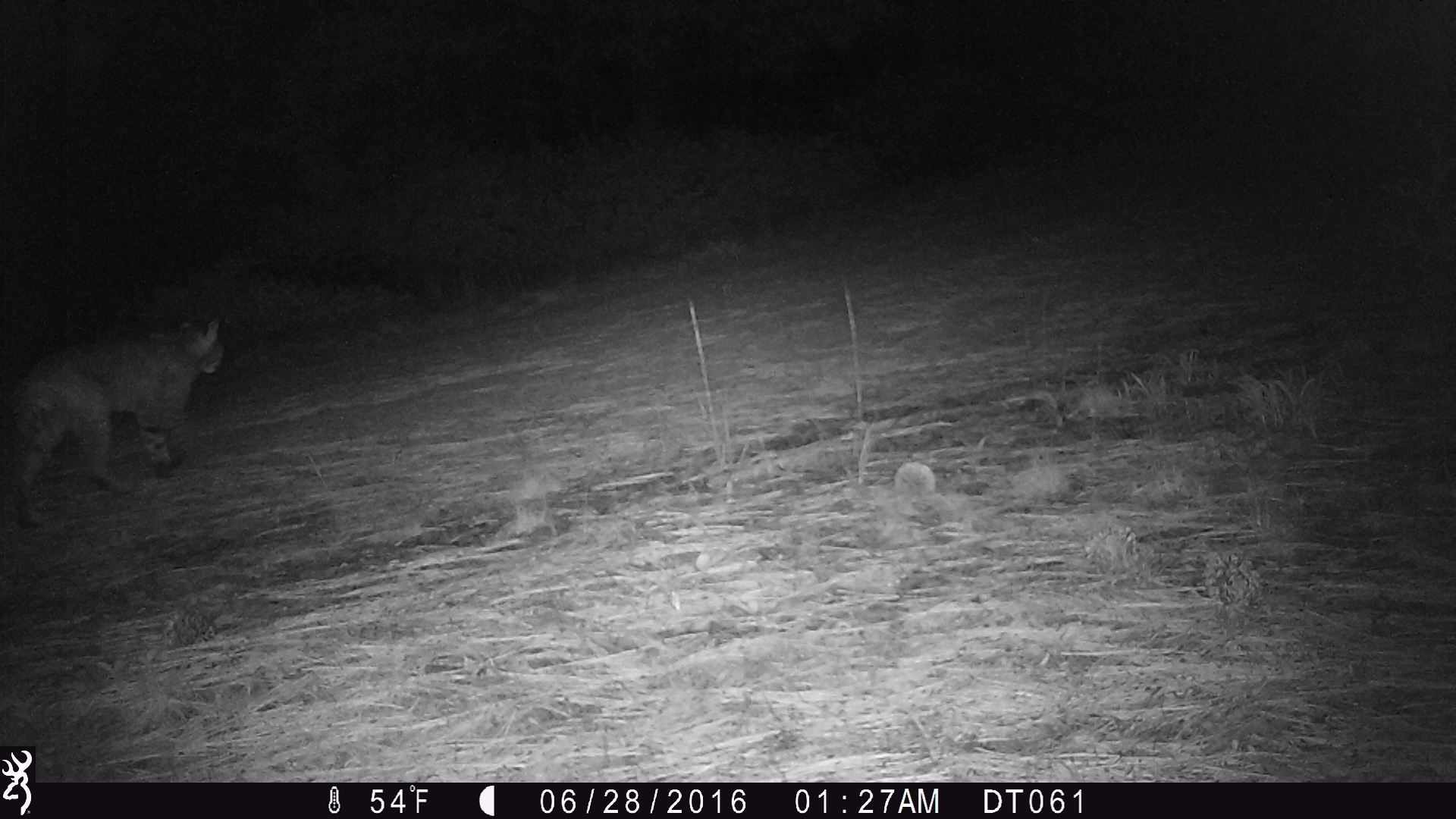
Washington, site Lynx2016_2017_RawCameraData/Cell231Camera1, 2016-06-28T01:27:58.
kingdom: Animalia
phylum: Chordata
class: Mammalia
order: Carnivora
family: Felidae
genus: Lynx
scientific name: Lynx rufus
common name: bobcat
Lynx rufus (bobcat). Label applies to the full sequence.